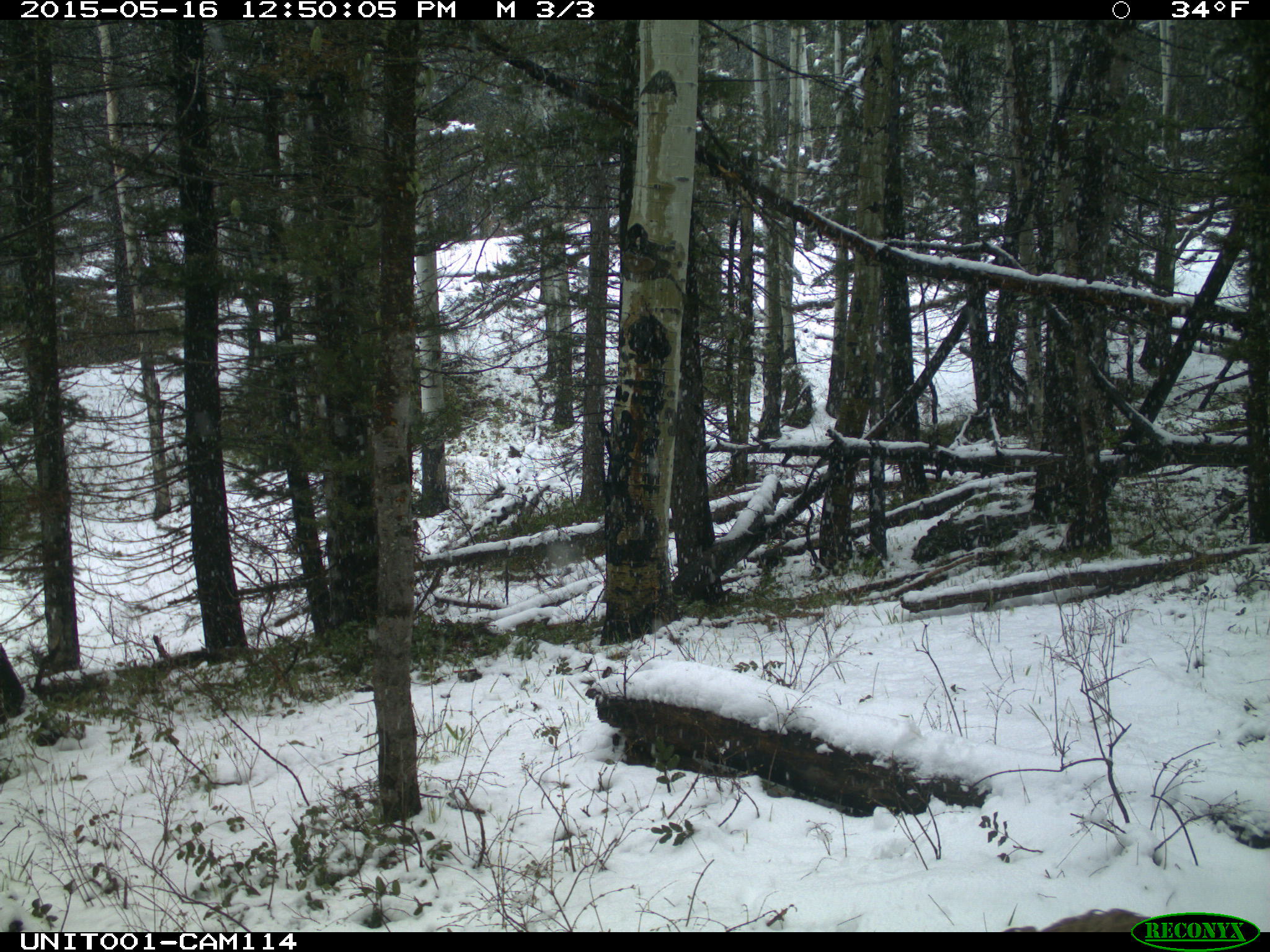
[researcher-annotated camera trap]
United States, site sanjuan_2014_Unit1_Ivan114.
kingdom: Animalia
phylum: Chordata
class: Mammalia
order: Artiodactyla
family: Cervidae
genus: Cervus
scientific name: Cervus elaphus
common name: red deer